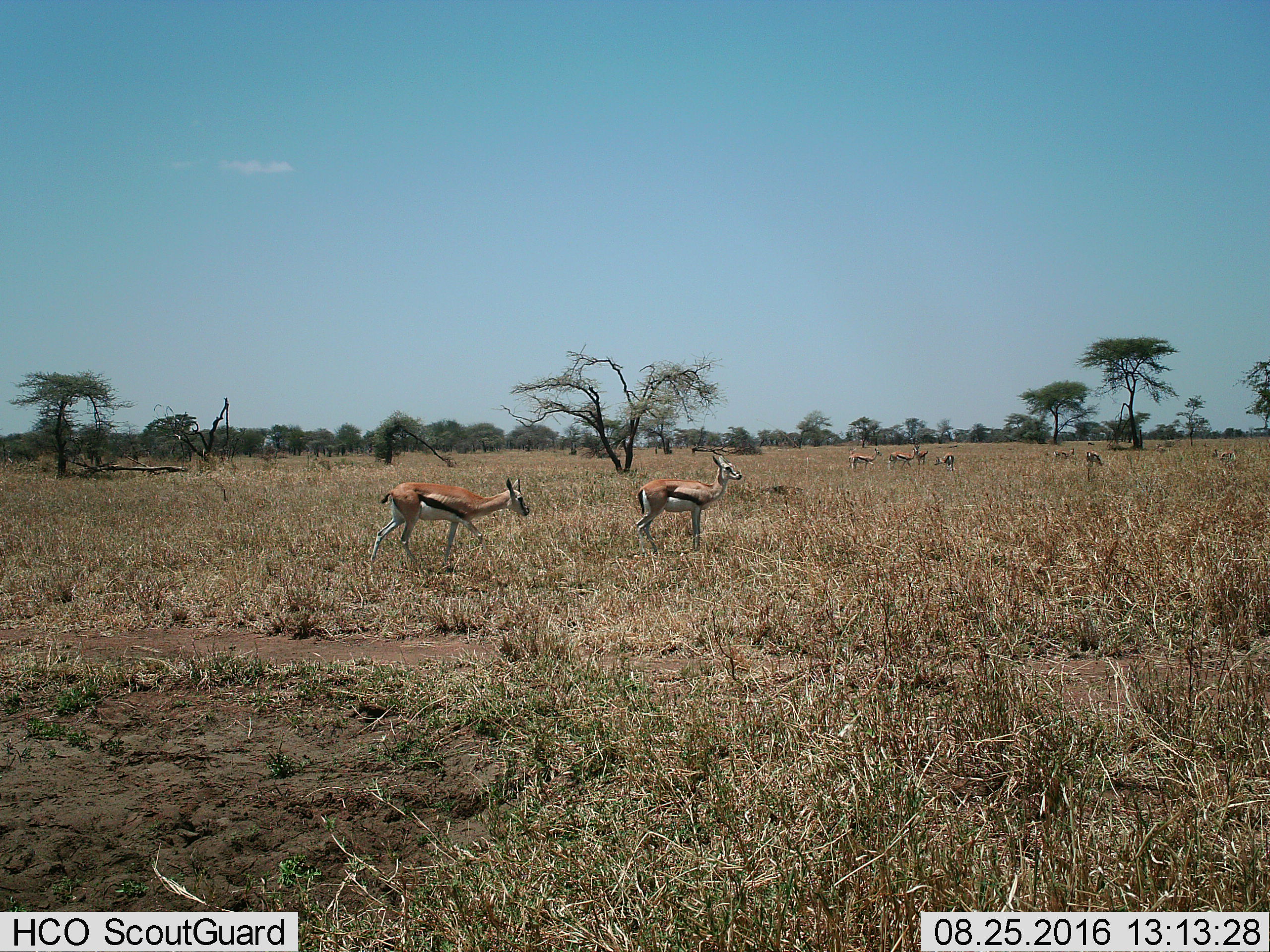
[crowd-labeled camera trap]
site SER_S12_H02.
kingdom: Animalia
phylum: Chordata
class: Mammalia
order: Artiodactyla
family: Bovidae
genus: Eudorcas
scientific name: Eudorcas thomsonii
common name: thomson's gazelle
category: gazellethomsons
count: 9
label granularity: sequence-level